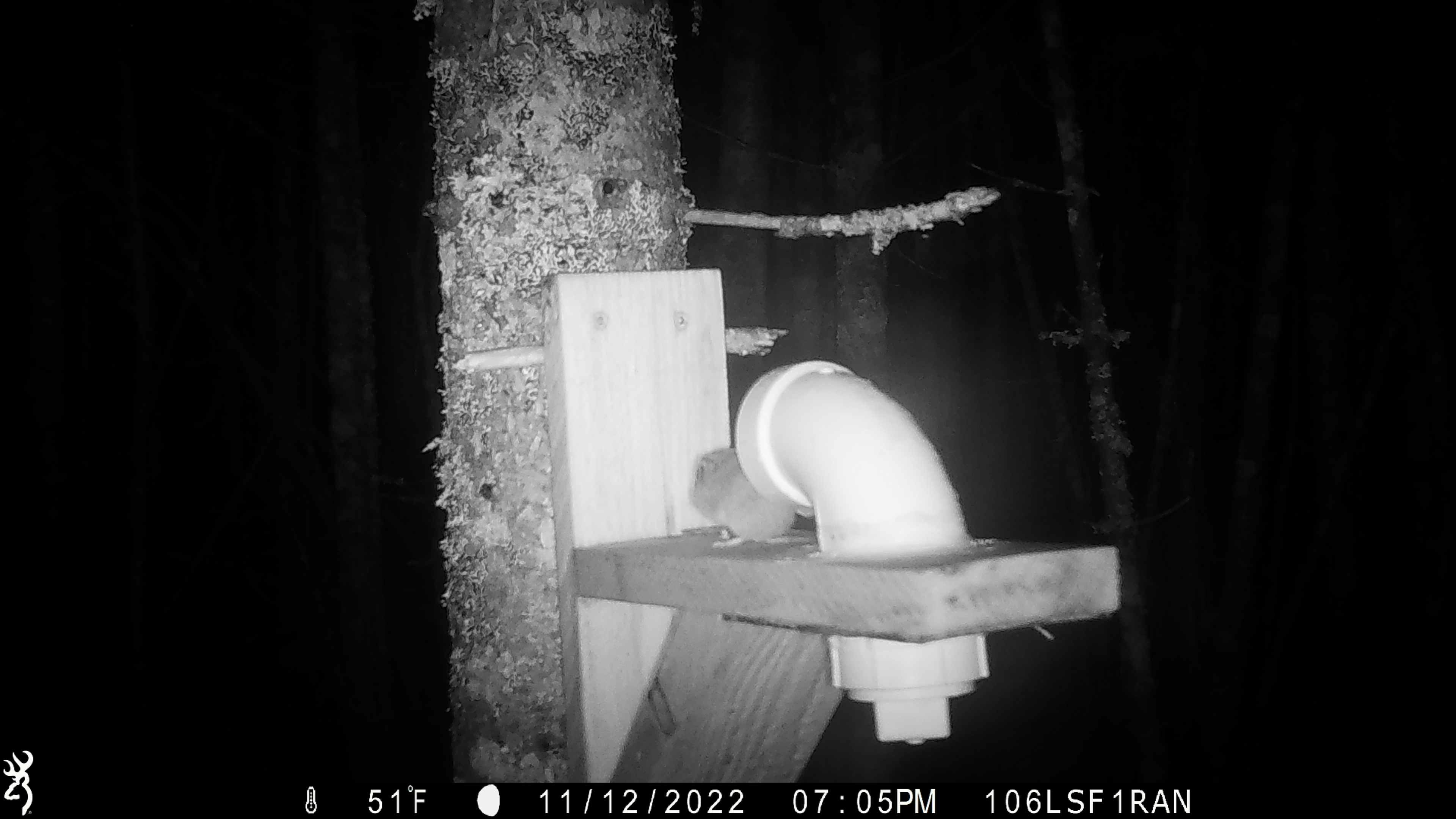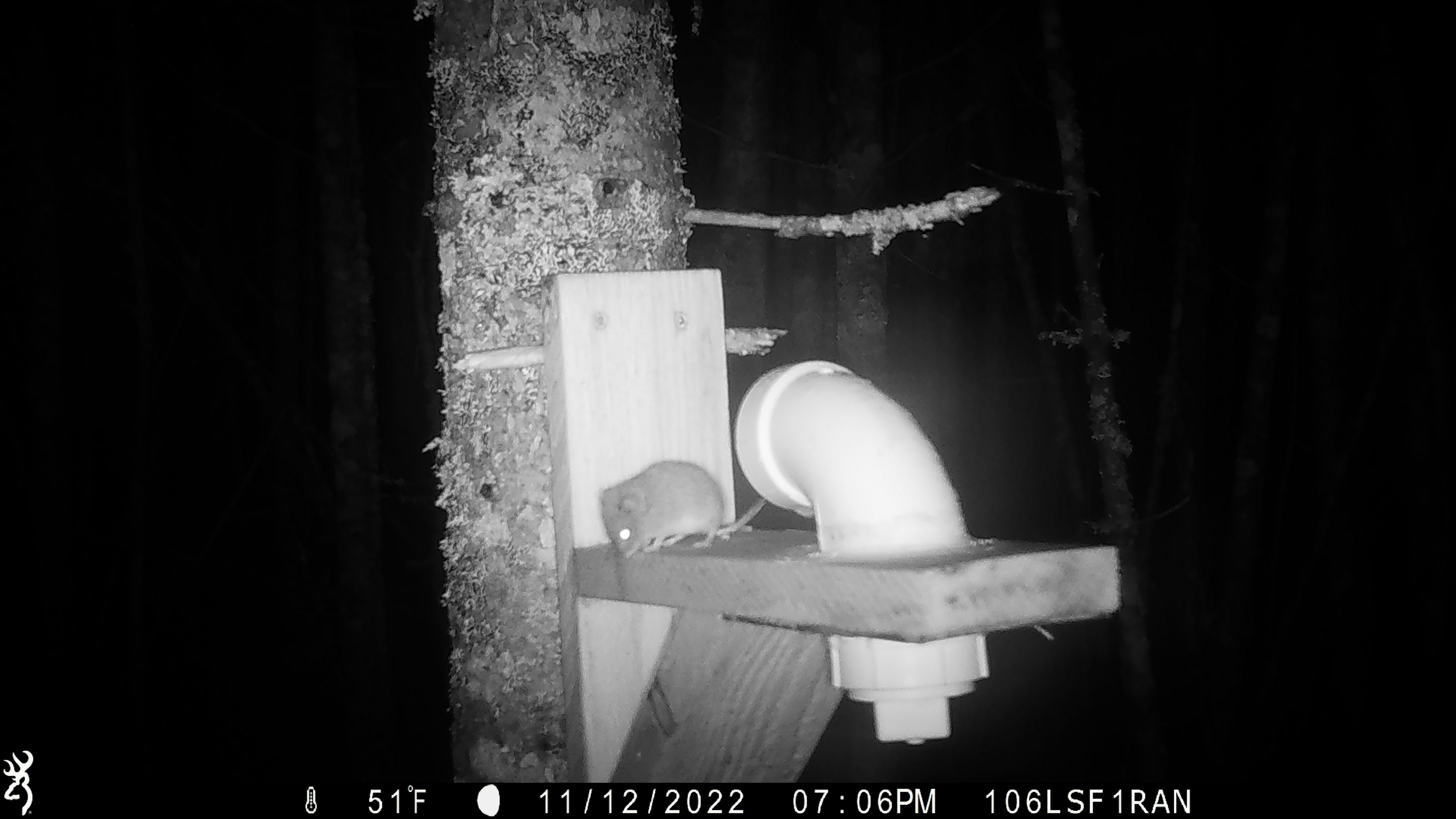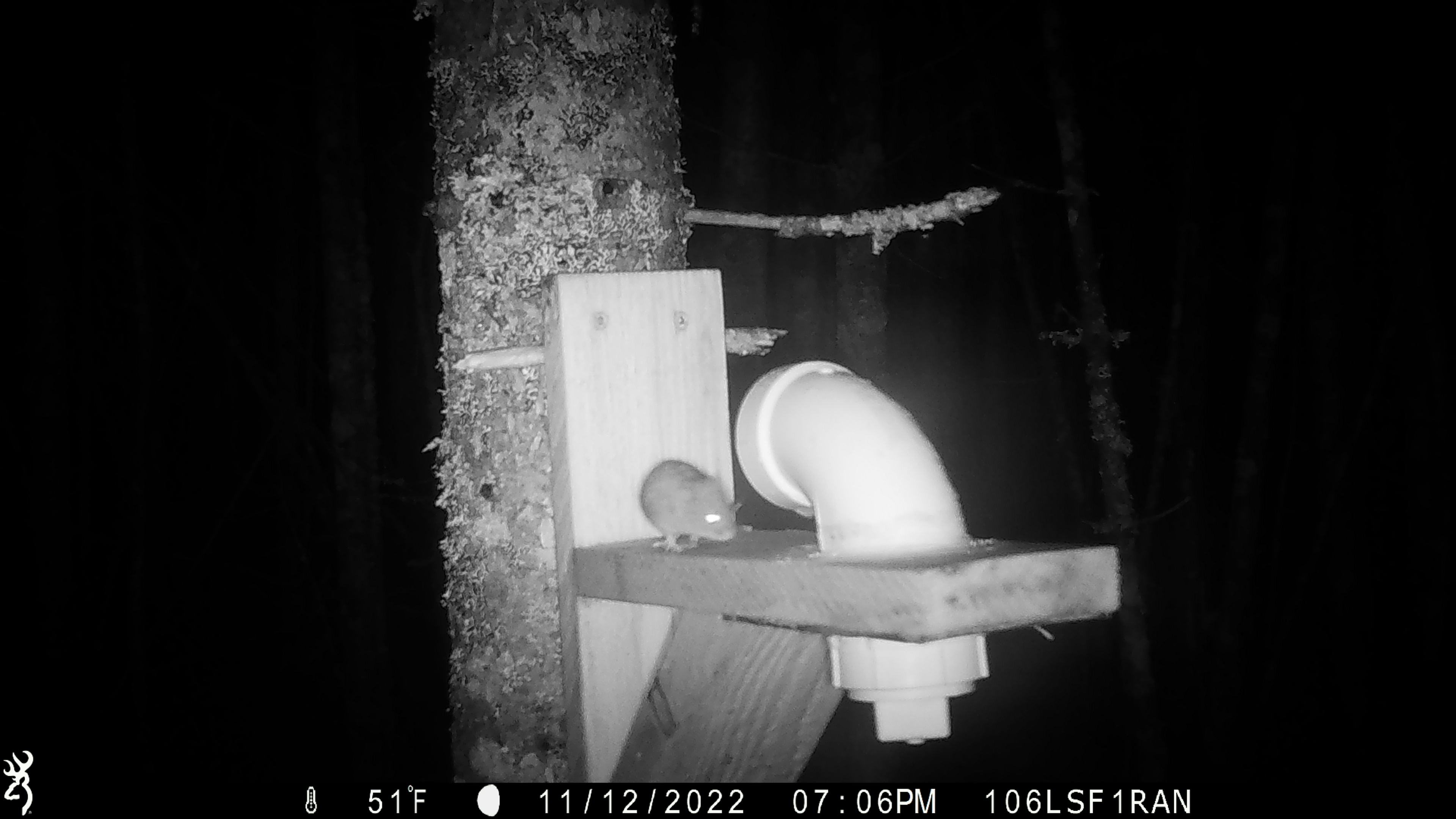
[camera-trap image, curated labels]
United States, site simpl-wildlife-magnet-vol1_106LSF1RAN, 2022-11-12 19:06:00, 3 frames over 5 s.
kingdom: Animalia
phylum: Chordata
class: Mammalia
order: Rodentia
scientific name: Rodentia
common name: mouse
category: mouse sp.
Mouse sp. (mouse) (Rodentia).